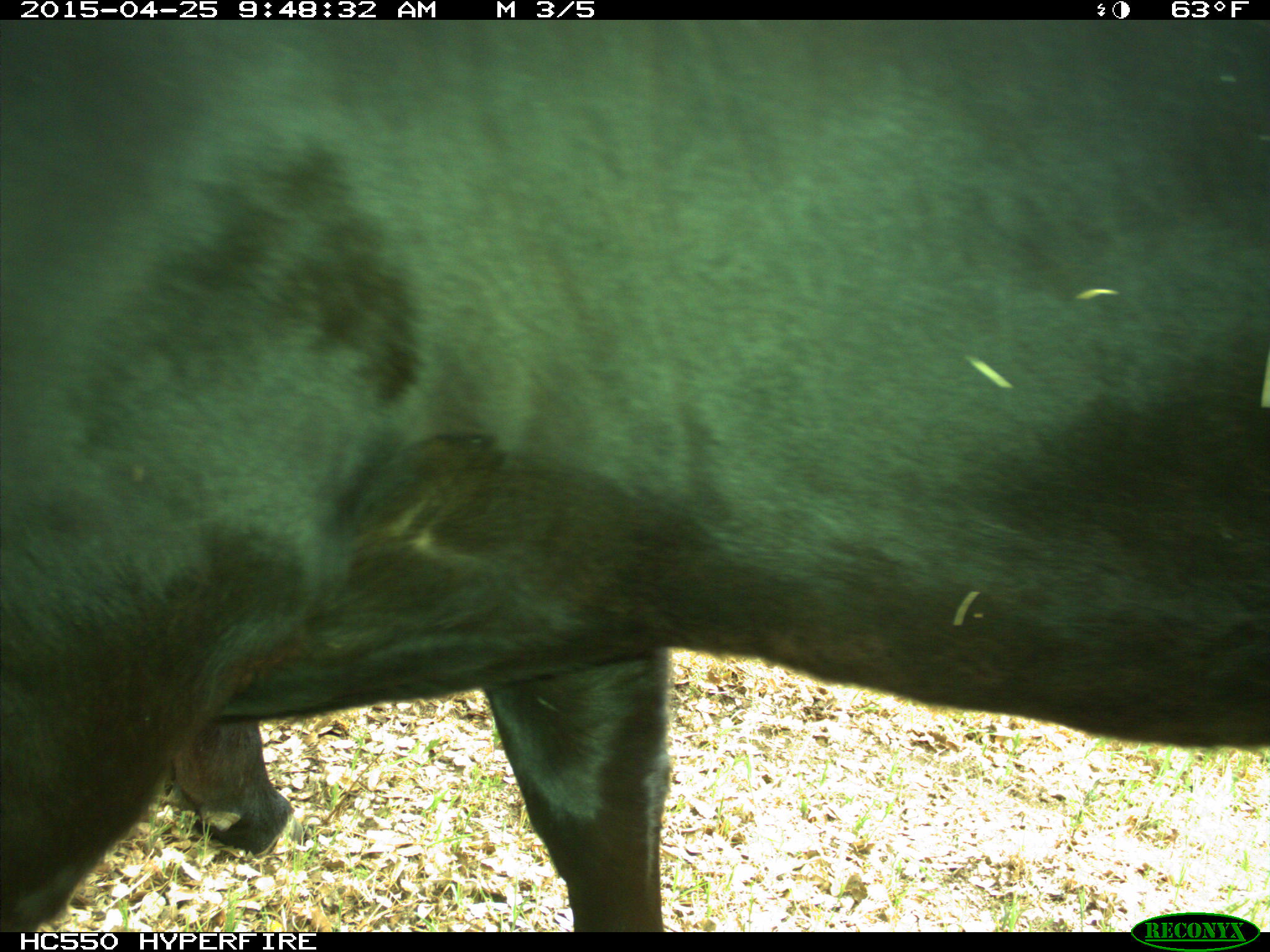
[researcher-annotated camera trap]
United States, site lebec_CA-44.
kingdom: Animalia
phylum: Chordata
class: Mammalia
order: Artiodactyla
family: Suidae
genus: Sus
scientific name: Sus scrofa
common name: wild boar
Sus scrofa (wild boar).